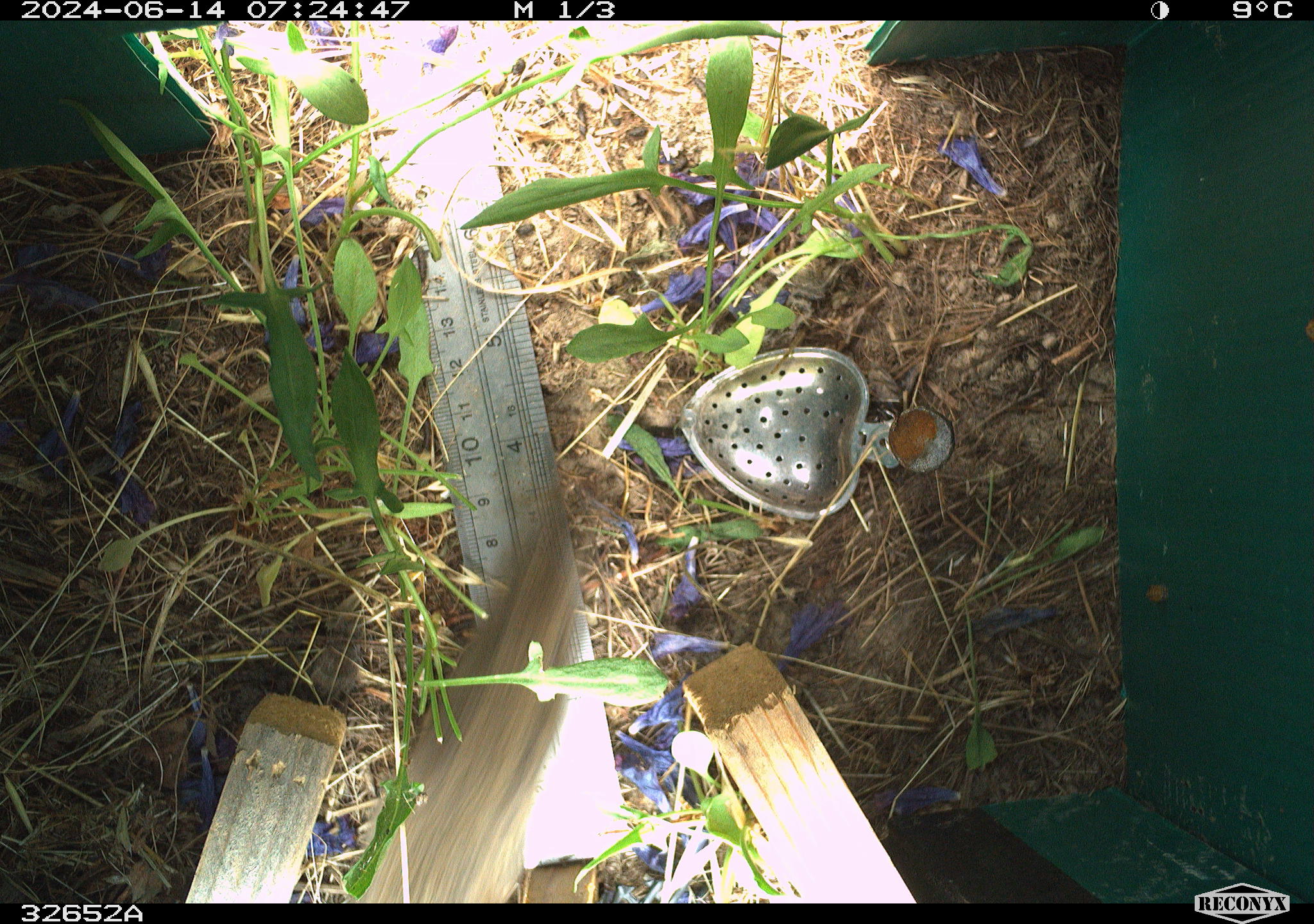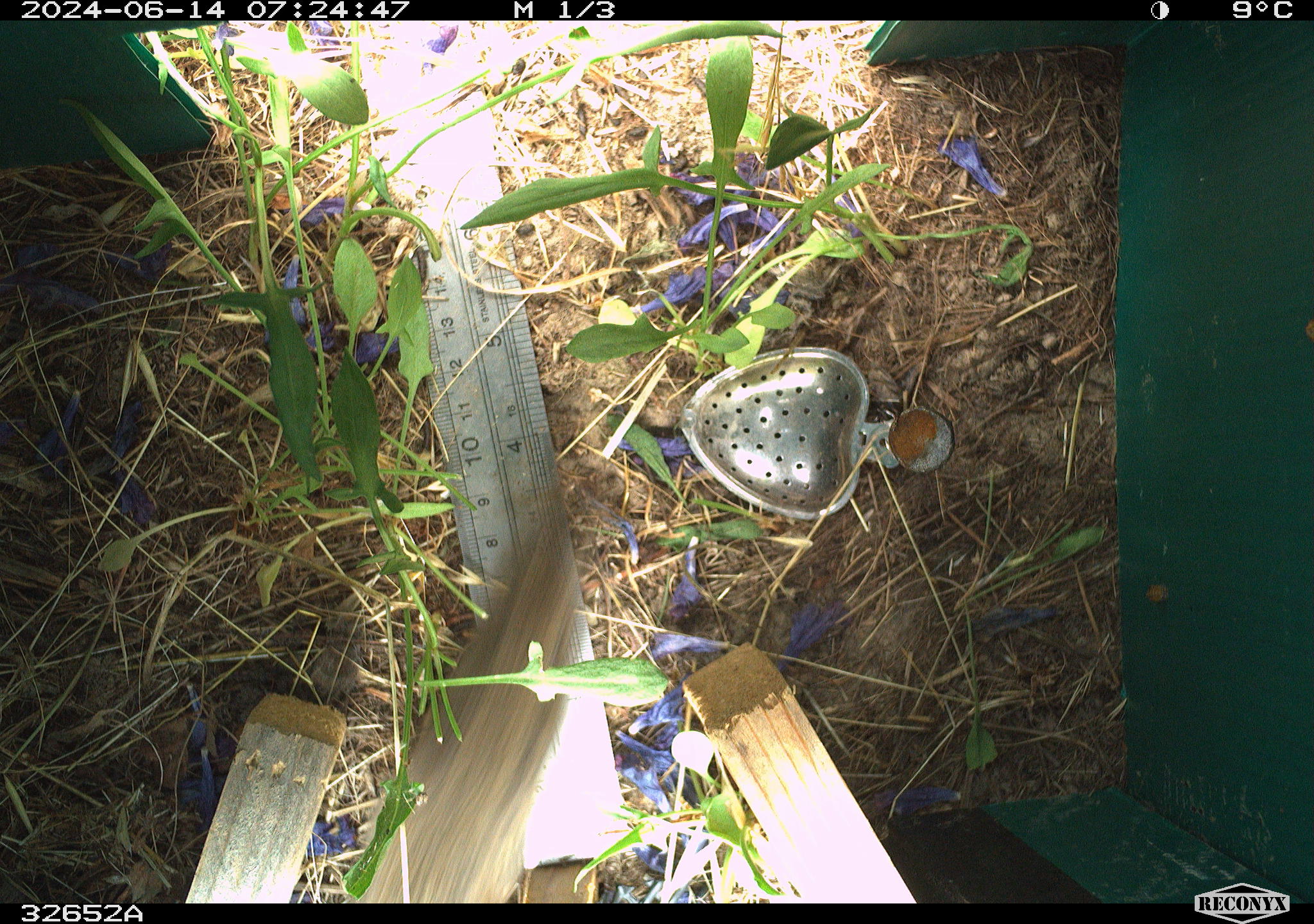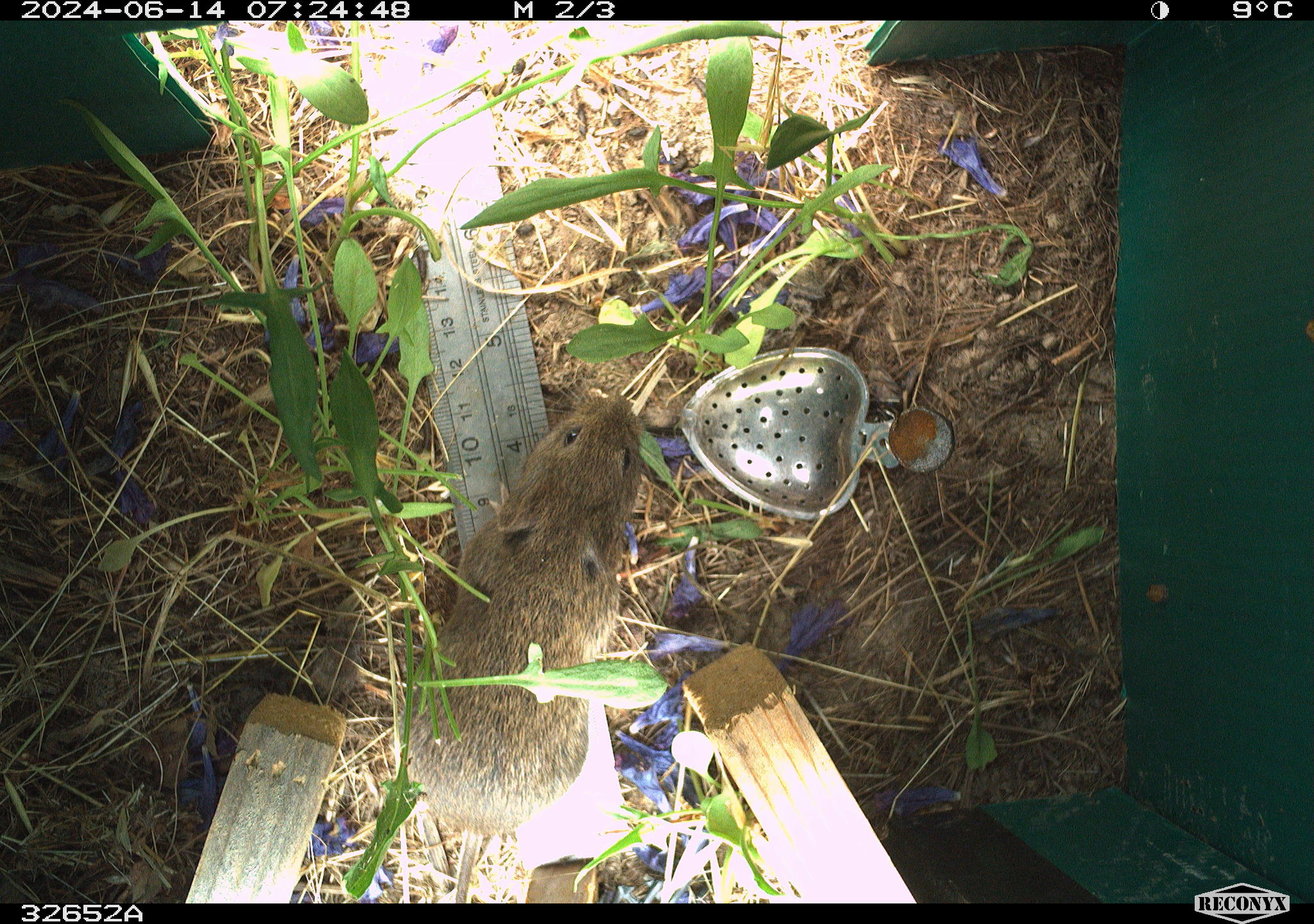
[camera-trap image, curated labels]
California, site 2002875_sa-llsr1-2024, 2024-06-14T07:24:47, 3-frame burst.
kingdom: Animalia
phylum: Chordata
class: Mammalia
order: Rodentia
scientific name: Rodentia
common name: rodent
Rodent (Rodentia).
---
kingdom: Animalia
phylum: Chordata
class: Mammalia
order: Rodentia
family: Cricetidae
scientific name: Arvicolinae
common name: voles, lemmings, and muskrats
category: arvicolinae subfamily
Arvicolinae subfamily (voles, lemmings, and muskrats) (Arvicolinae).